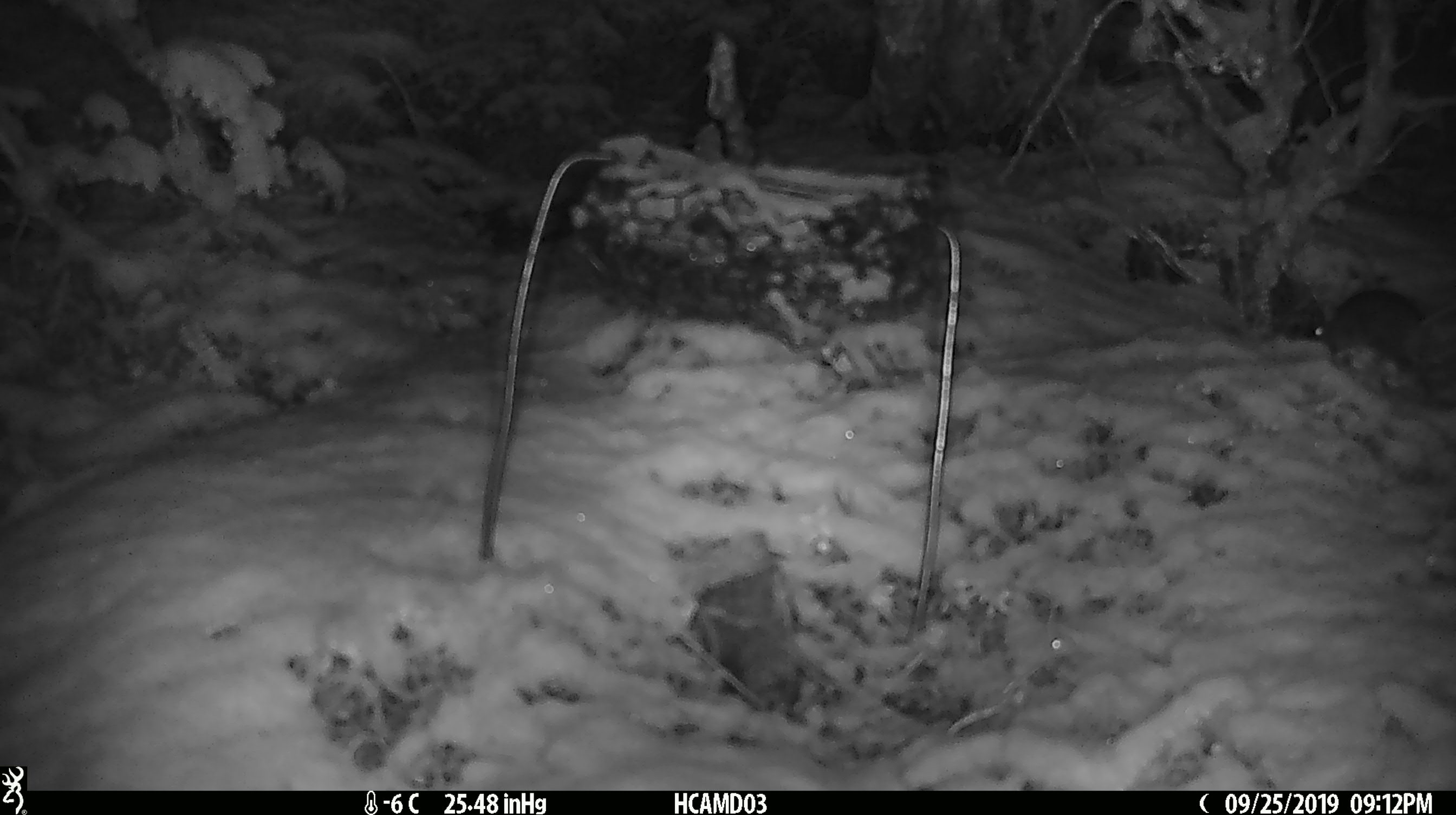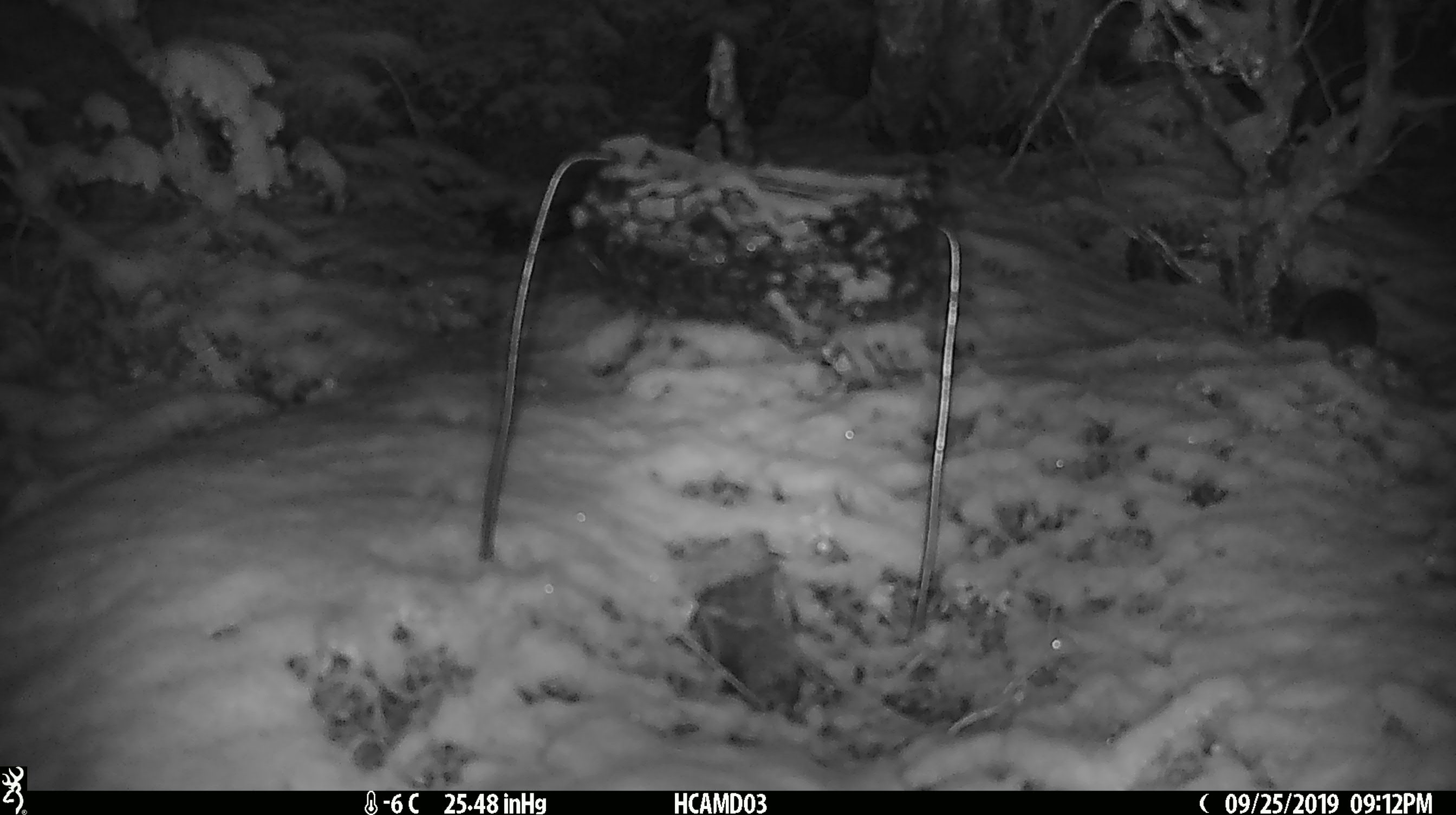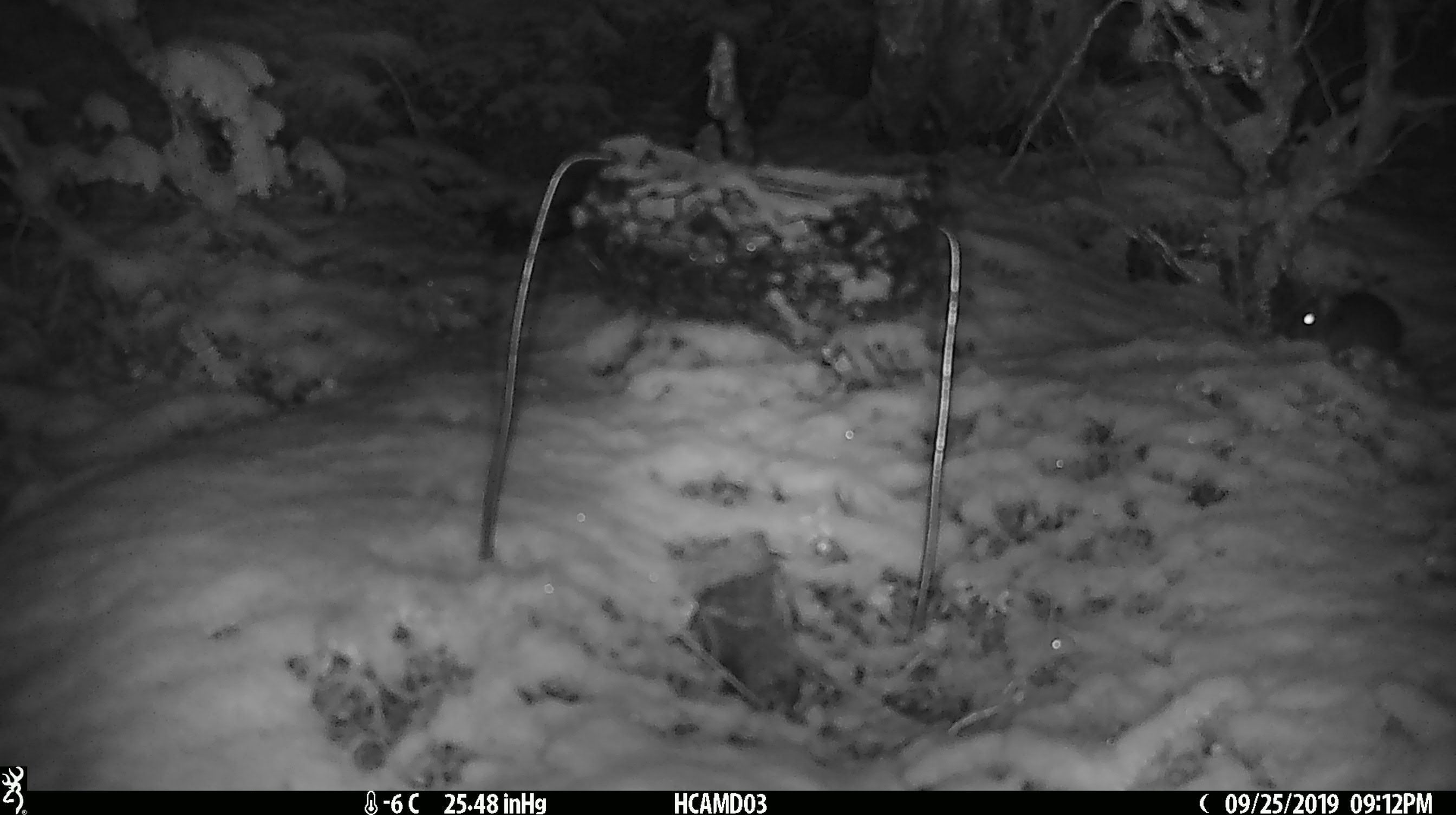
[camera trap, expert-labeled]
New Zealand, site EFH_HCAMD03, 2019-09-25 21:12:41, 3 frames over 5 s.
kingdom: Animalia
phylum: Chordata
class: Mammalia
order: Rodentia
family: Muridae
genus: Mus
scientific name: Mus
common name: mouse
Mouse (Mus).